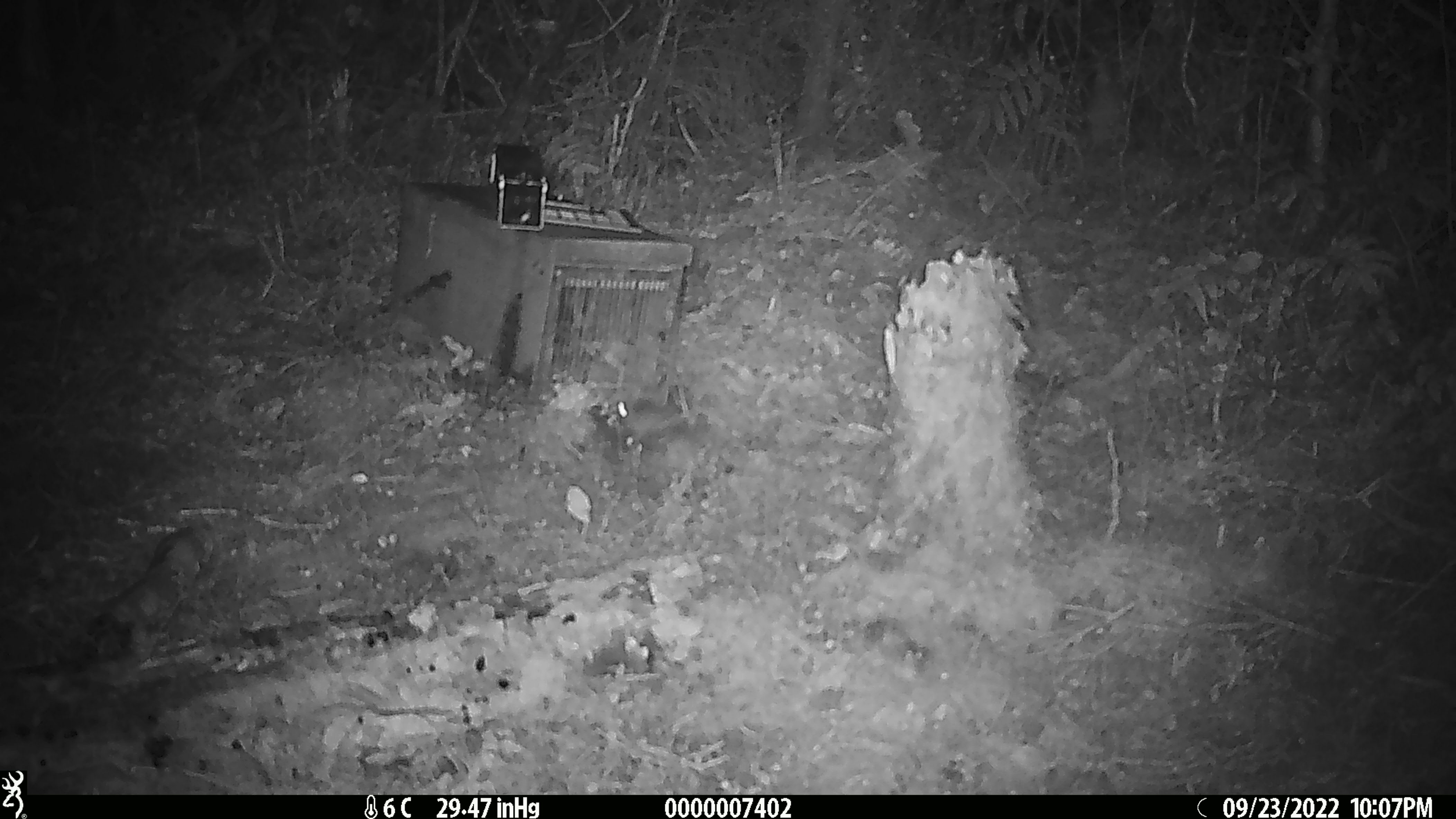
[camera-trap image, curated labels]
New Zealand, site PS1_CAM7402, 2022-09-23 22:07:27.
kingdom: Animalia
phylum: Chordata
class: Mammalia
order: Rodentia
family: Muridae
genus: Mus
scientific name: Mus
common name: mouse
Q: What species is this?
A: Mouse (Mus).